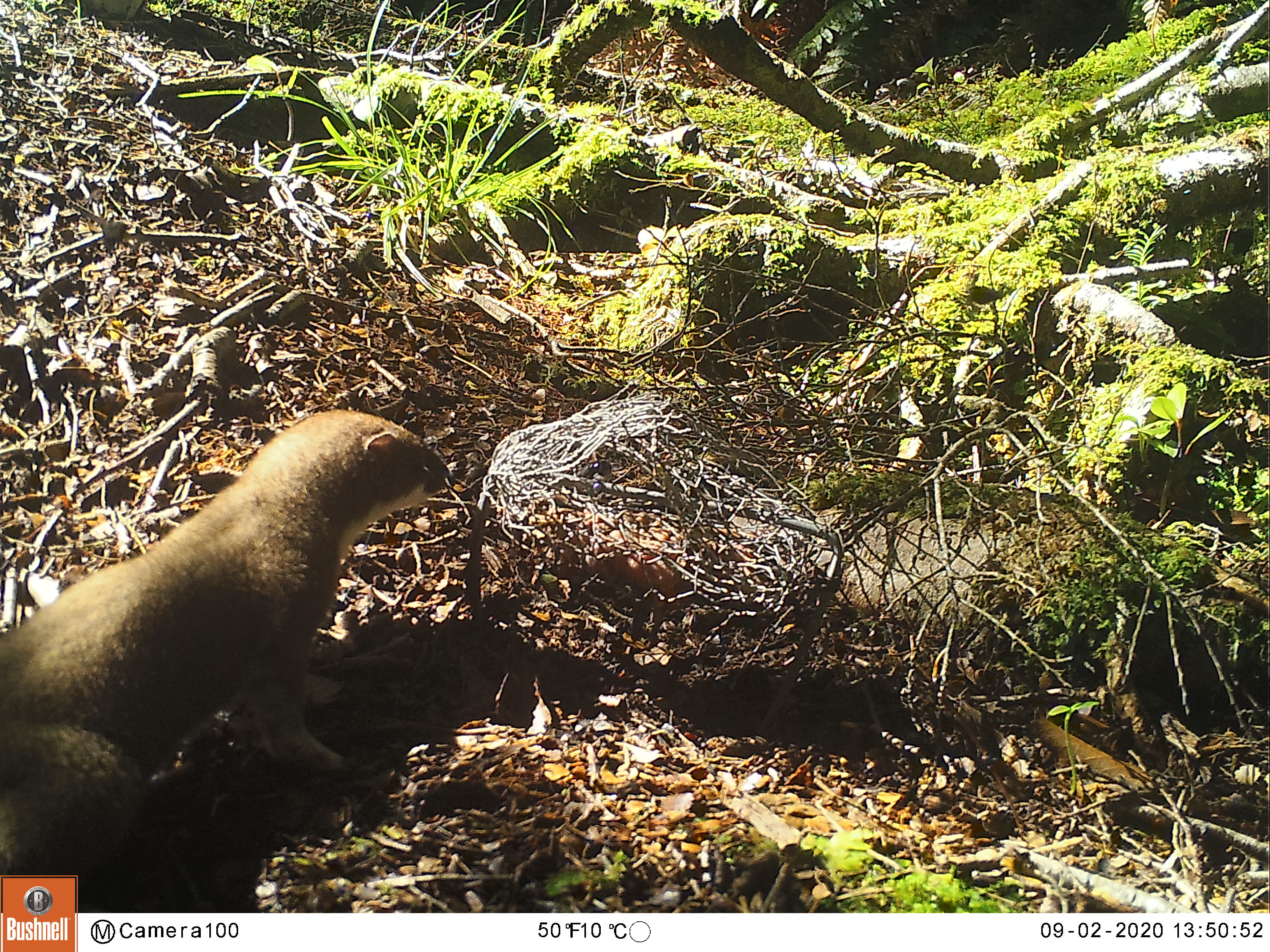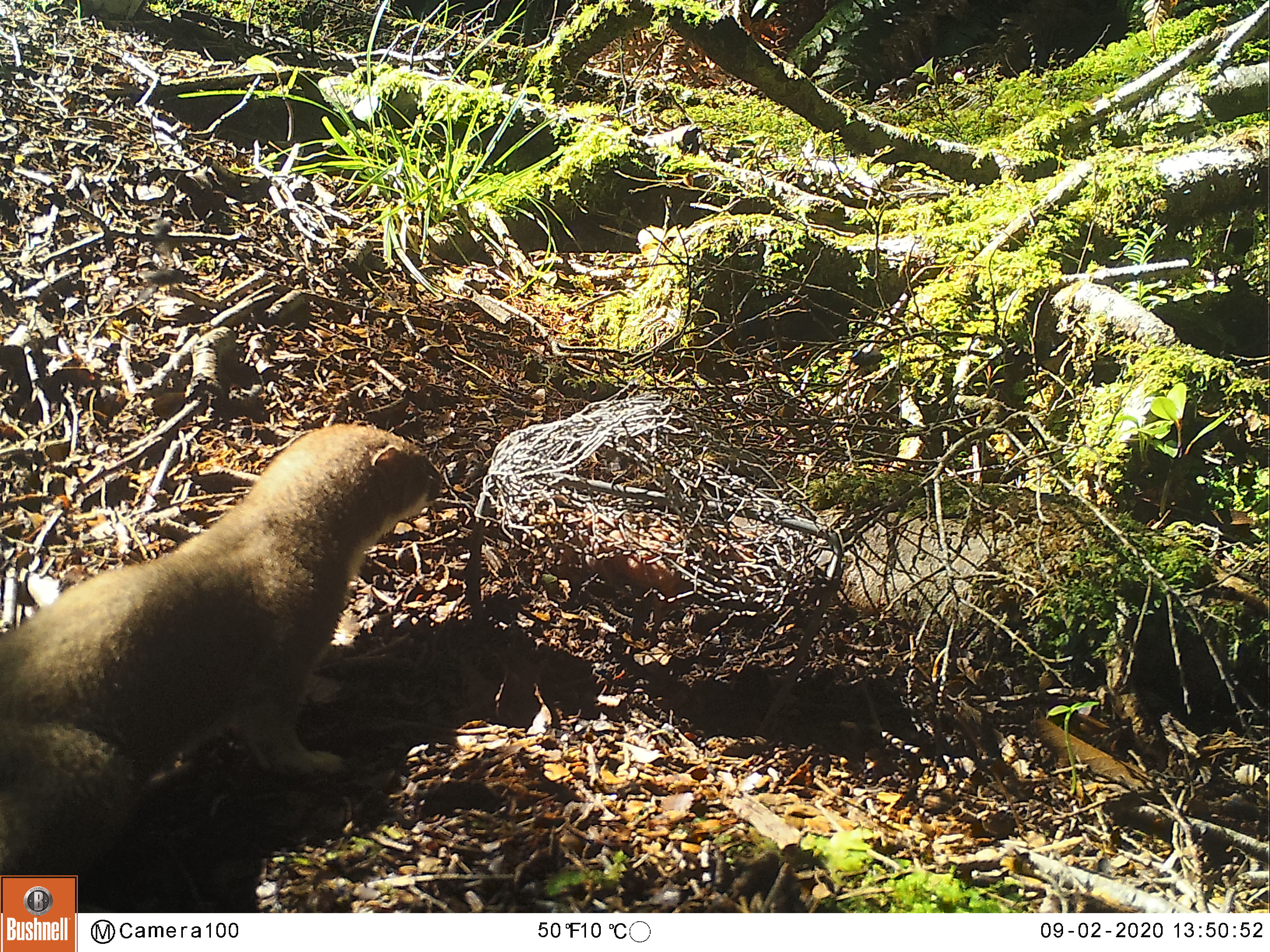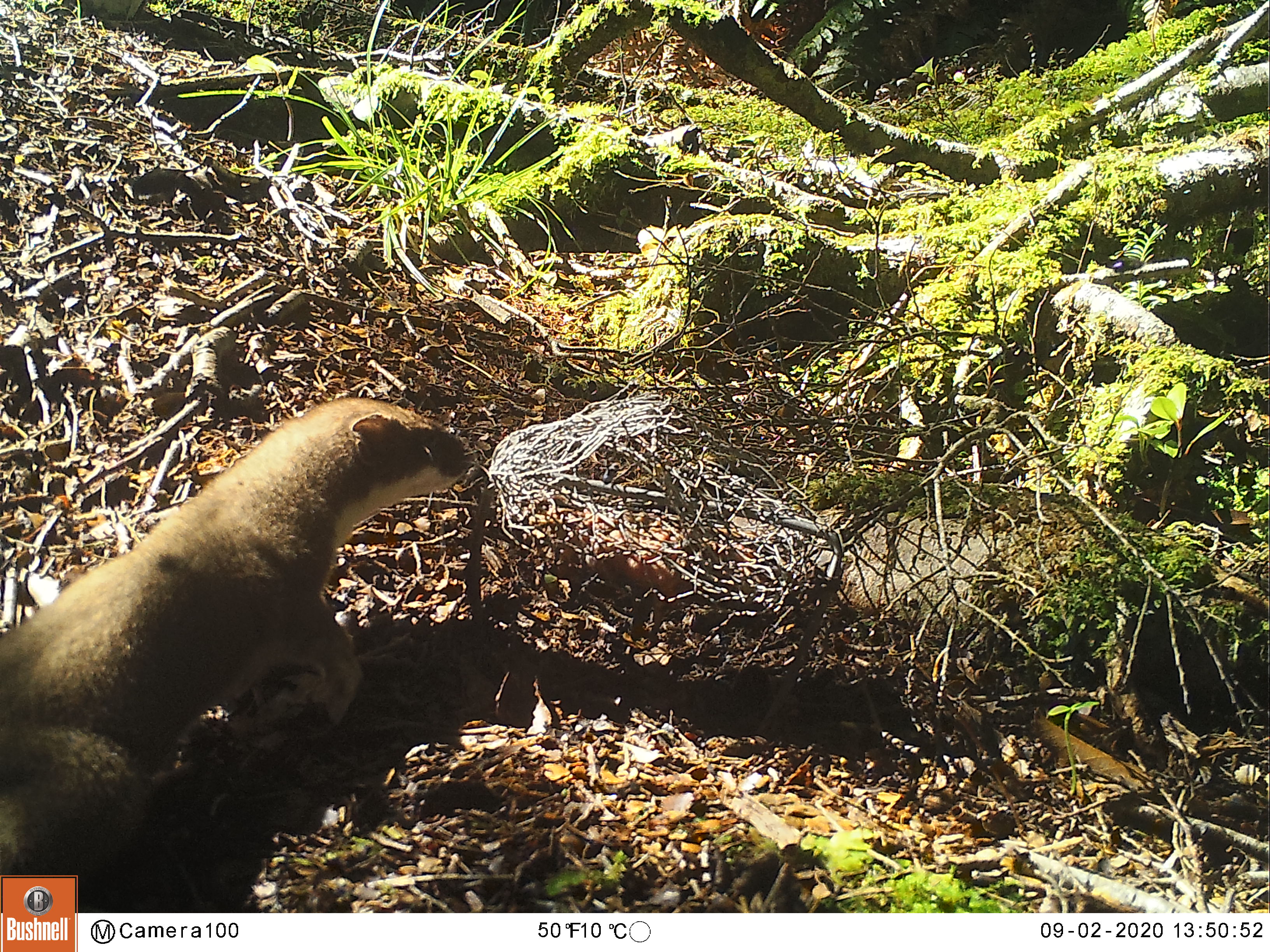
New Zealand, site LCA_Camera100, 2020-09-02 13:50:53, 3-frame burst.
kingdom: Animalia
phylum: Chordata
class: Mammalia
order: Carnivora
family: Mustelidae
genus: Mustela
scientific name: Mustela erminea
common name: stoat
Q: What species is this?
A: Stoat (Mustela erminea).